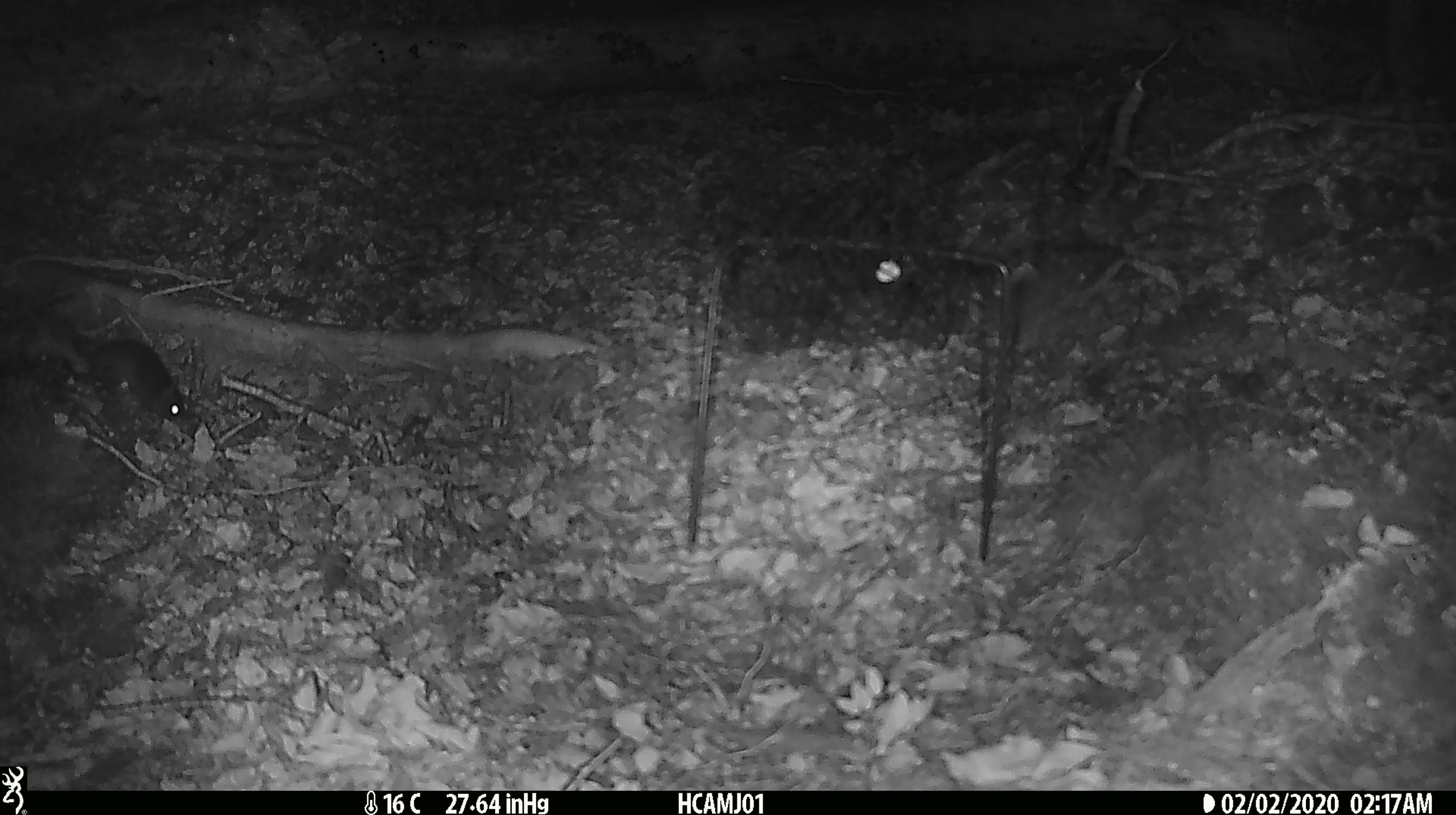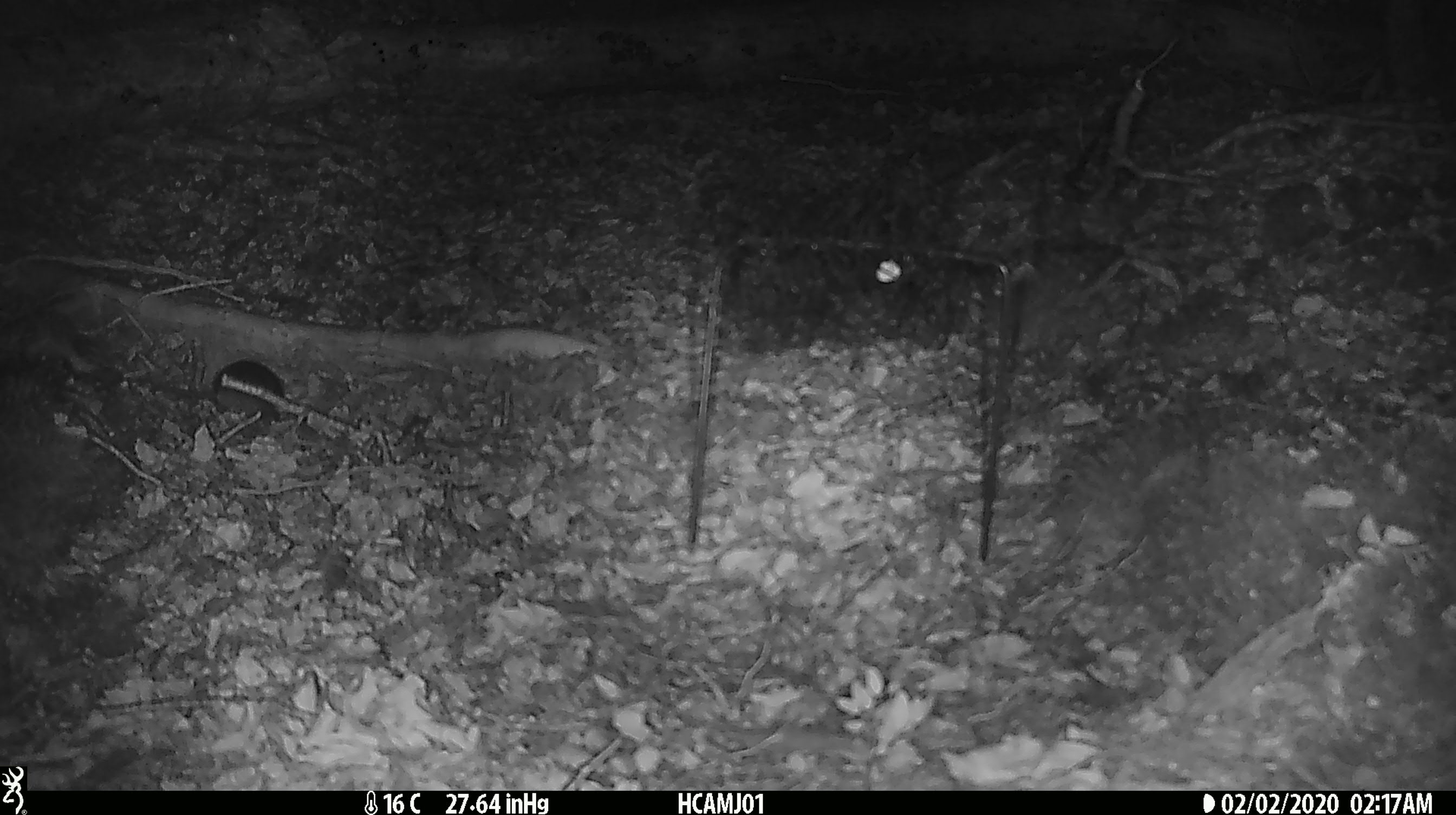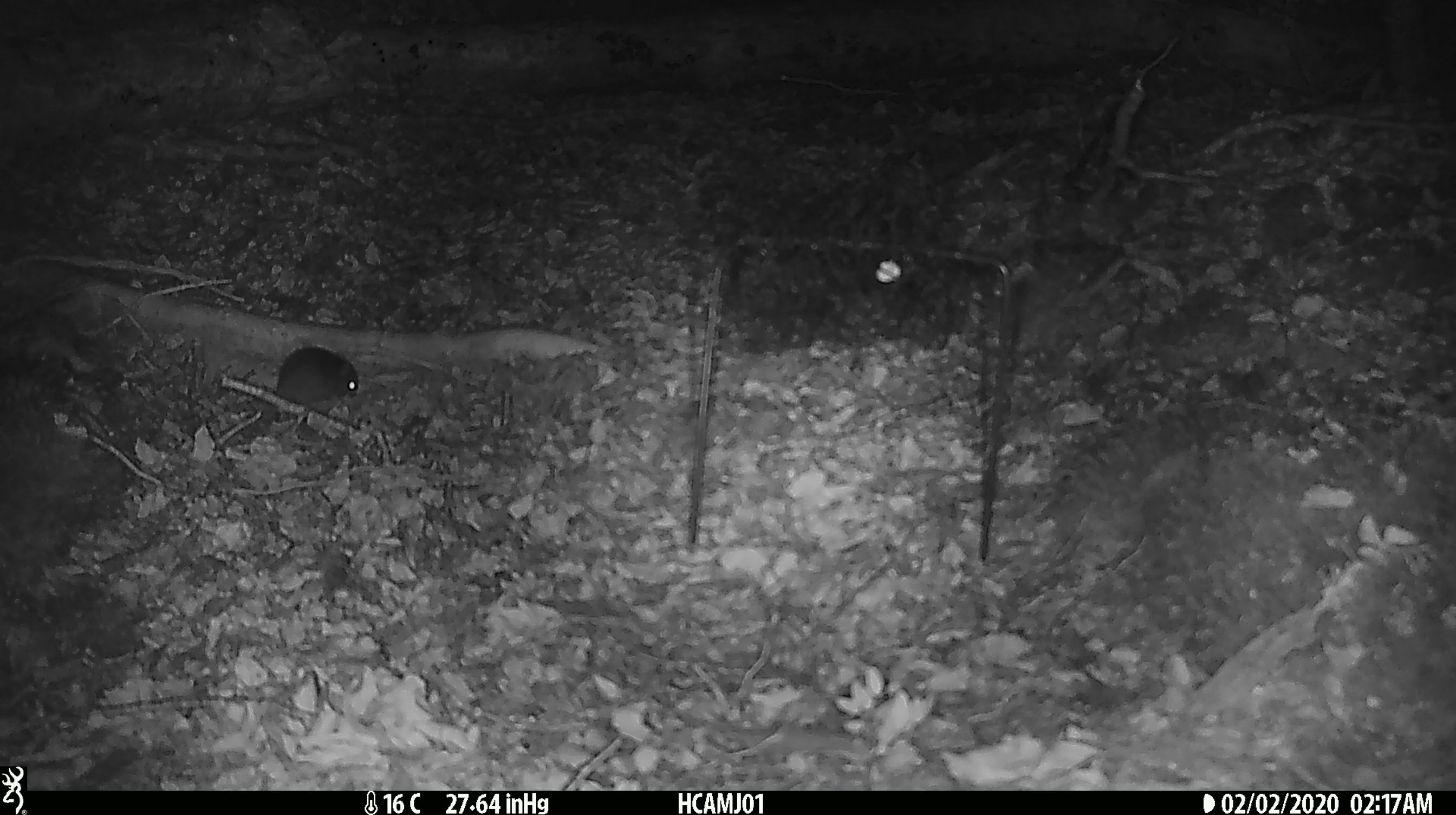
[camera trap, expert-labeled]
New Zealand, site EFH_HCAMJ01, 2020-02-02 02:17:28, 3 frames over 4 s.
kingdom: Animalia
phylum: Chordata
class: Mammalia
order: Rodentia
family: Muridae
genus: Mus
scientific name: Mus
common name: mouse